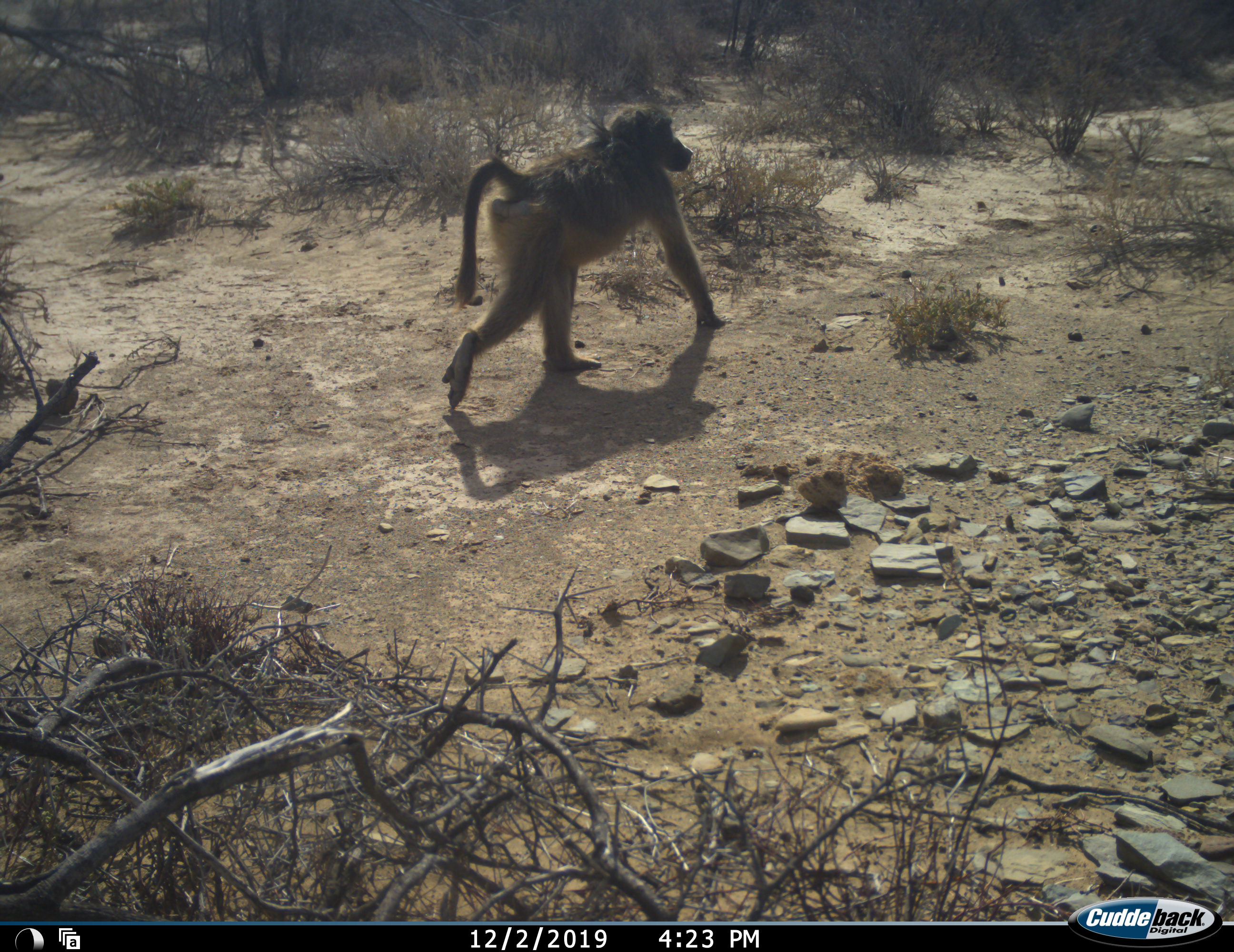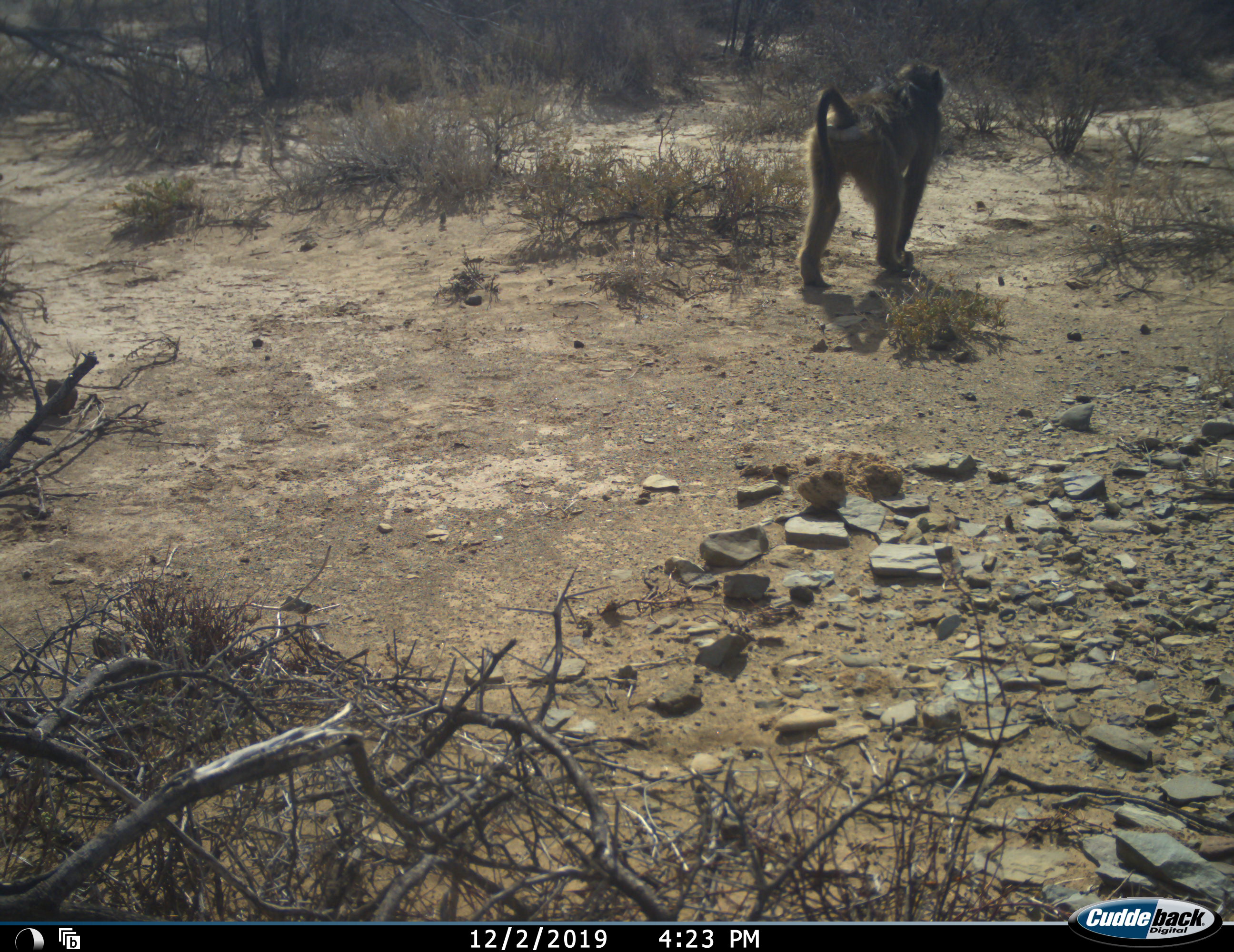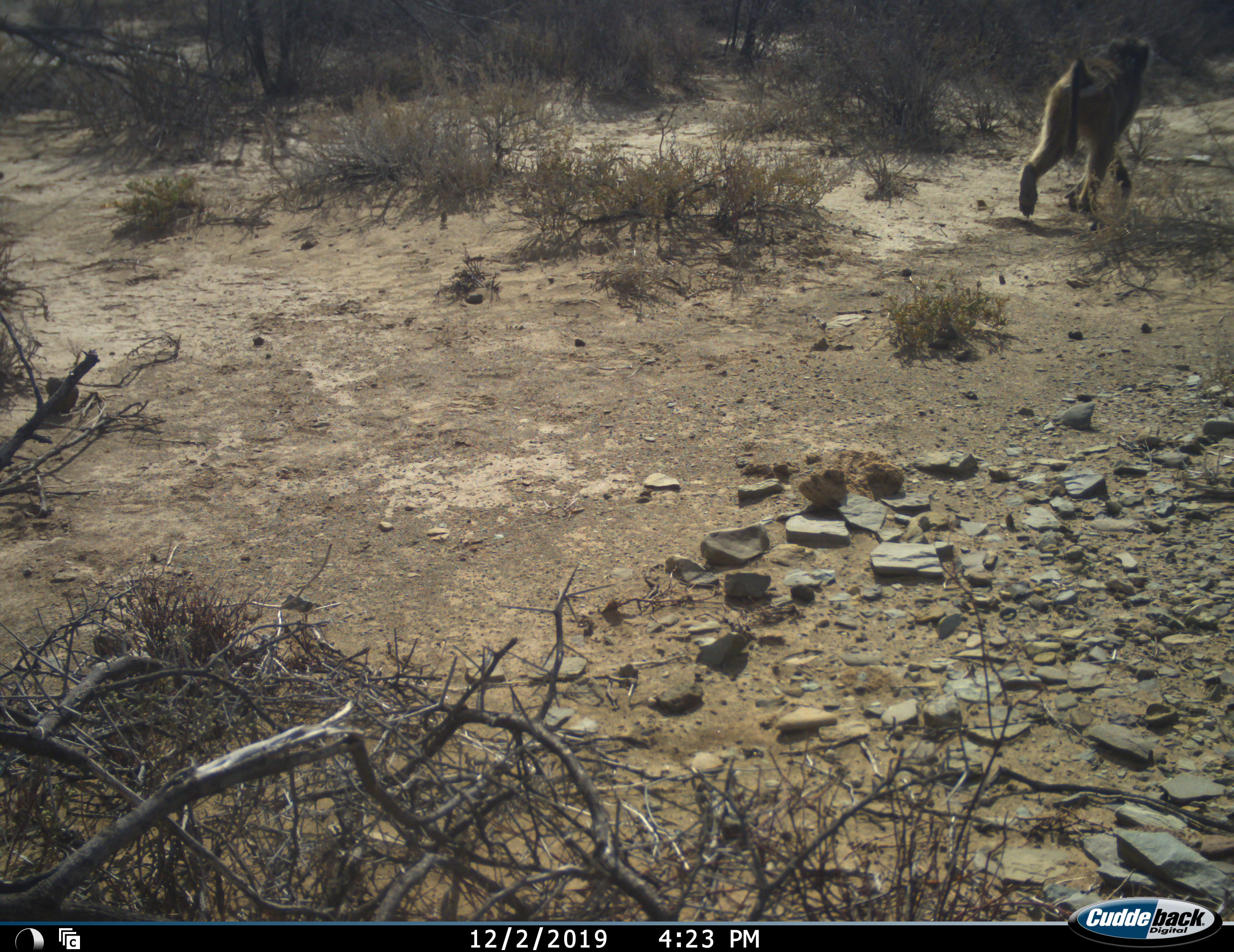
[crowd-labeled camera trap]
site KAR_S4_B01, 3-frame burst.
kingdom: Animalia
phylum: Chordata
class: Mammalia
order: Primates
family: Cercopithecidae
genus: Papio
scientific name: Papio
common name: baboon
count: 1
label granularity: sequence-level